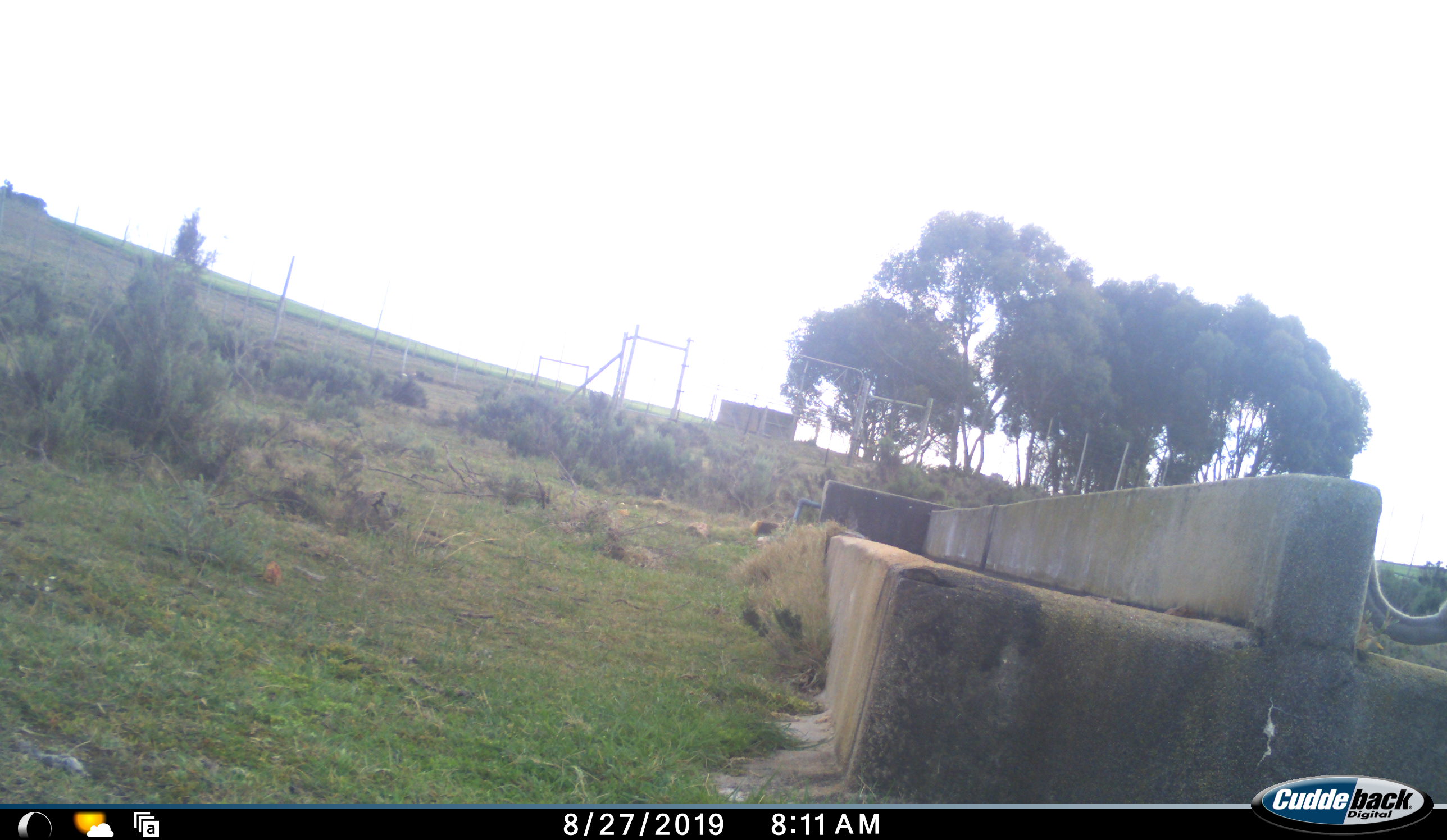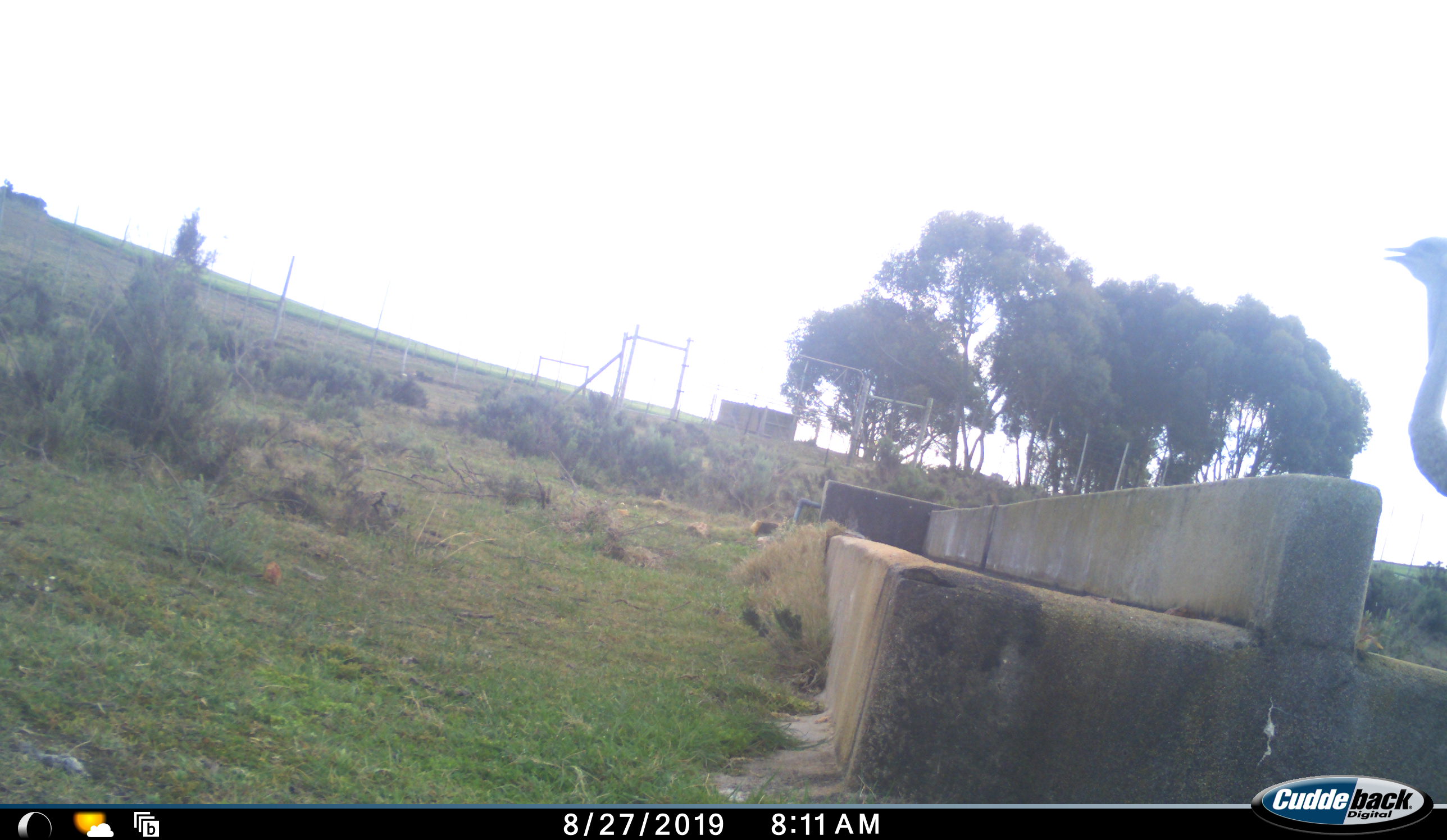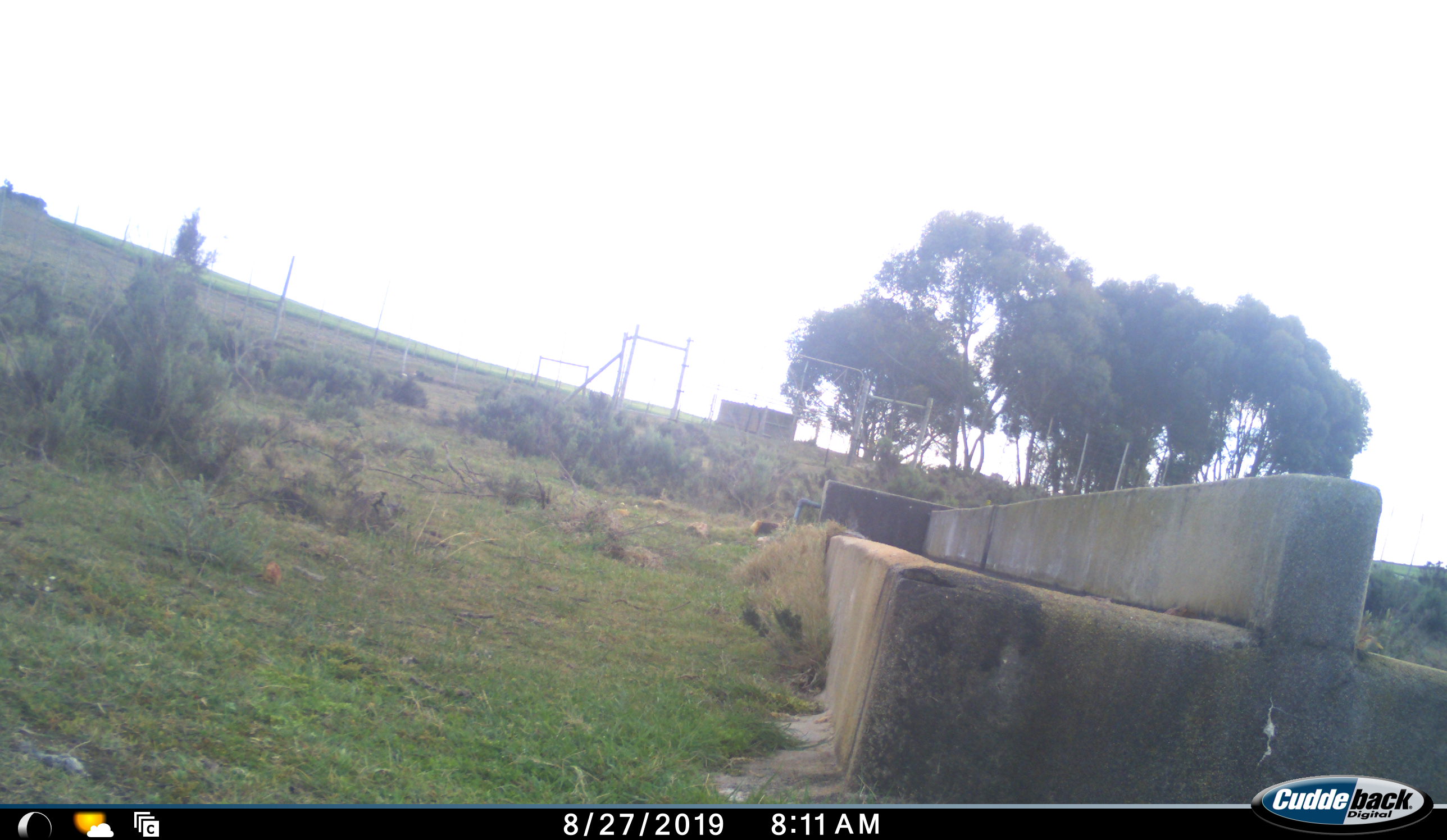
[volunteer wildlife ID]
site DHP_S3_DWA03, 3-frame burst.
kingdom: Animalia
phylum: Chordata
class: Aves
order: Struthioniformes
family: Struthionidae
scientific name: Struthionidae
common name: ostrich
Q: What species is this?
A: Ostrich (Struthionidae).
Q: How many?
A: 1.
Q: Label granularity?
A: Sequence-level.